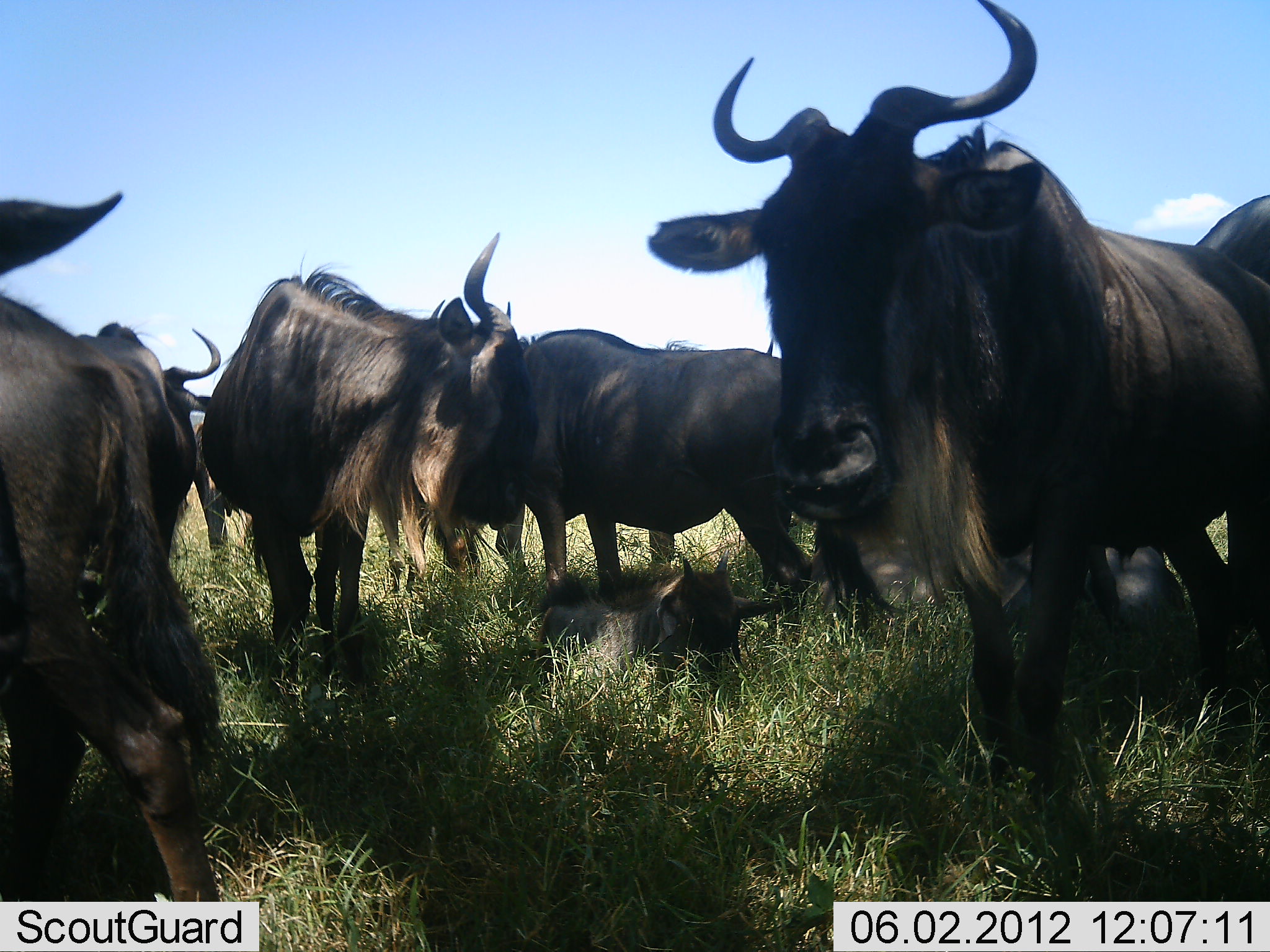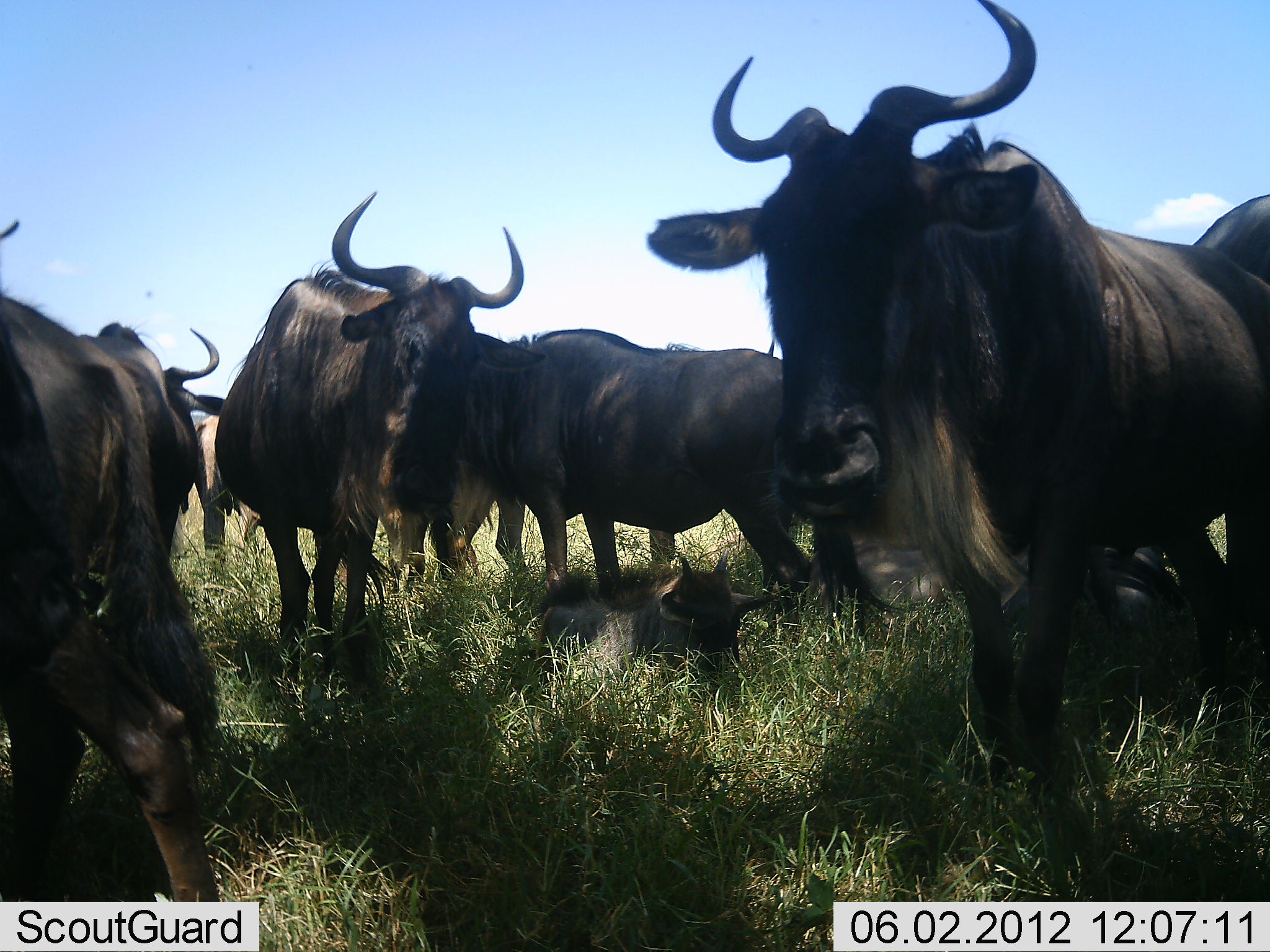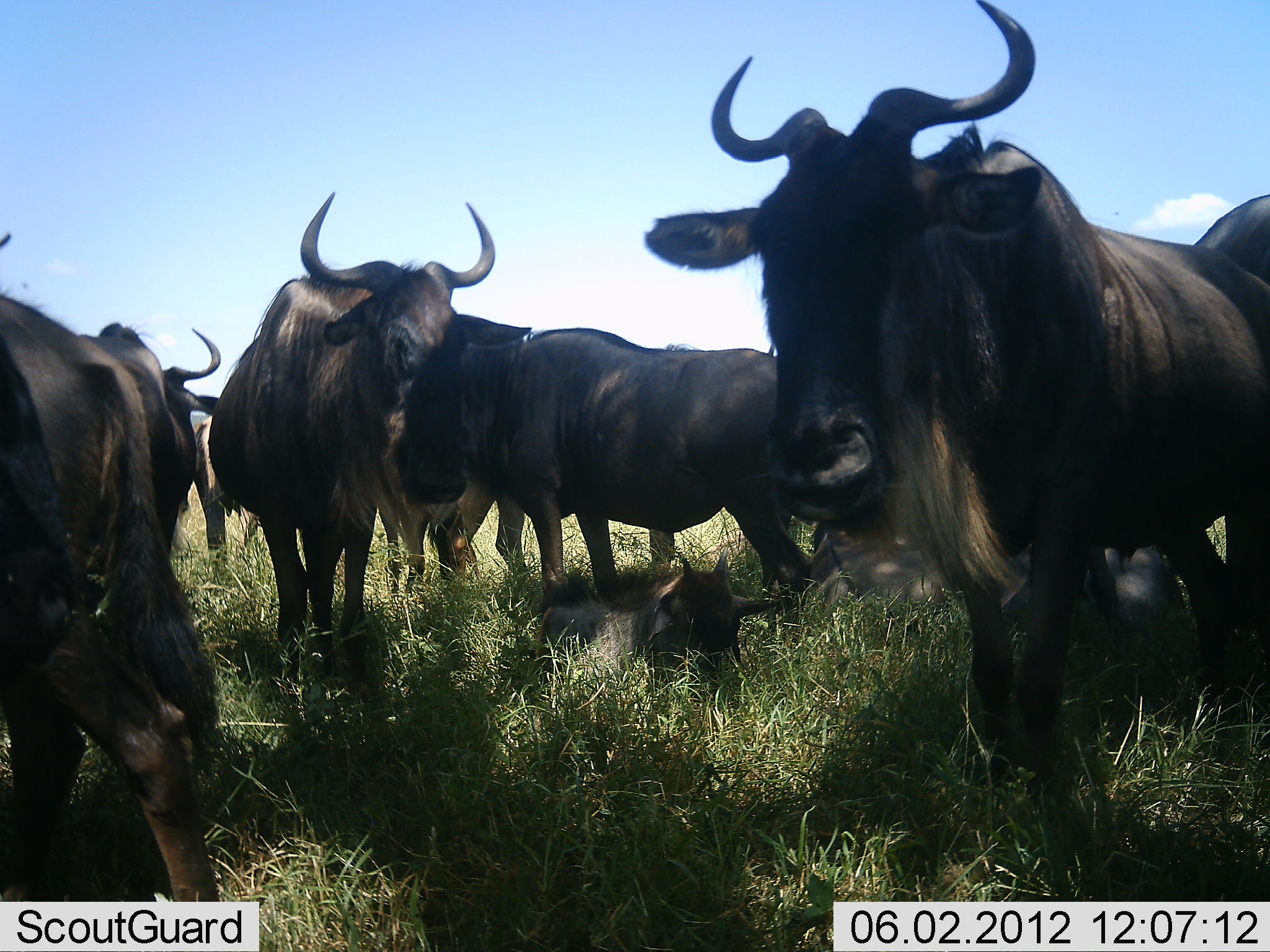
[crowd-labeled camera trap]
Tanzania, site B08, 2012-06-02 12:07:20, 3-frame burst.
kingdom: Animalia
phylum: Chordata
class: Mammalia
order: Artiodactyla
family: Bovidae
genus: Connochaetes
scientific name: Connochaetes taurinus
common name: blue wildebeest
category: wildebeest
Wildebeest (blue wildebeest) (Connochaetes taurinus), count 9. Behavior (volunteer vote fractions): standing 90%, resting 80%, moving 0%, interacting 0%. Young present (vote fraction): 60%. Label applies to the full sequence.